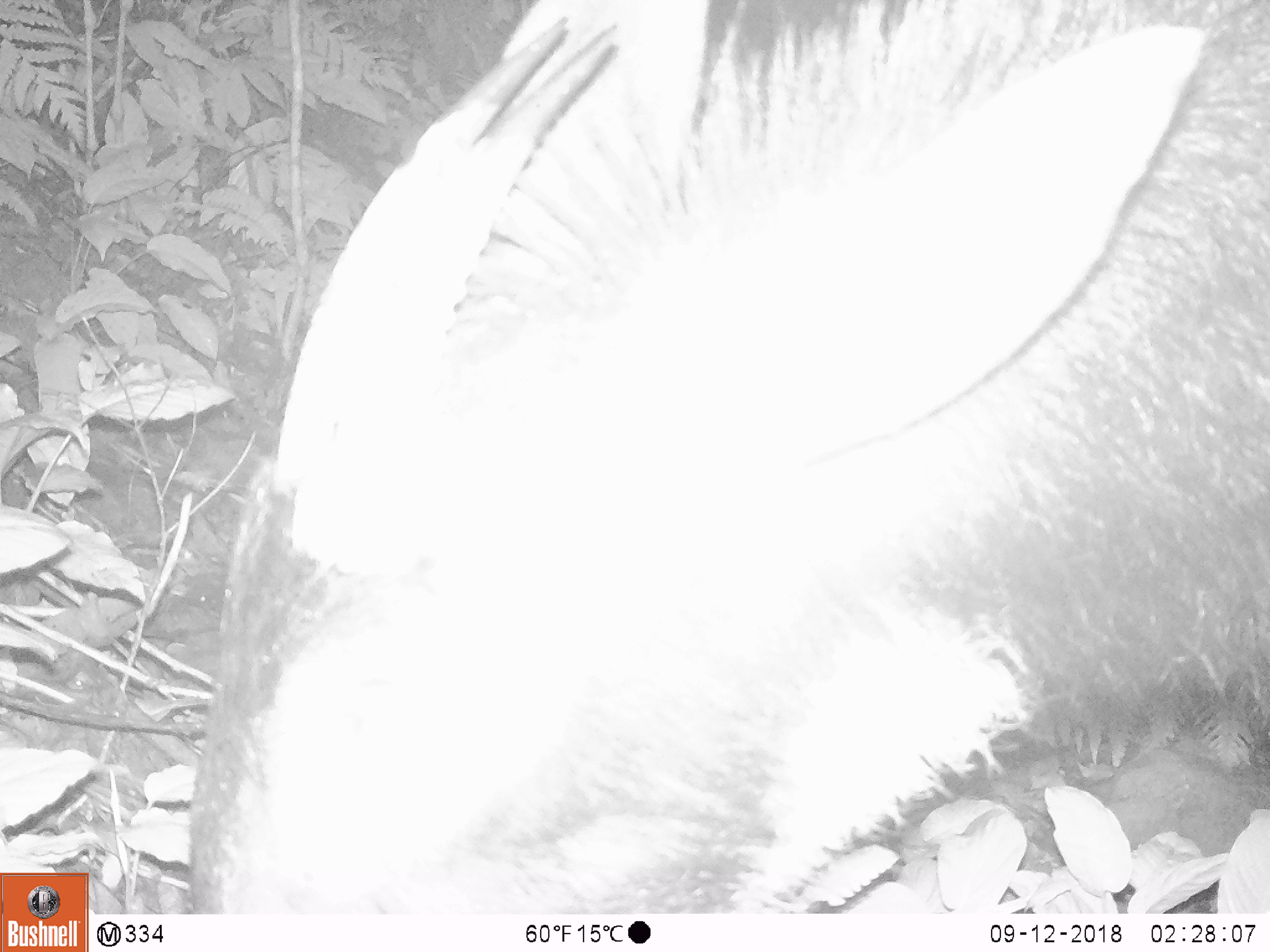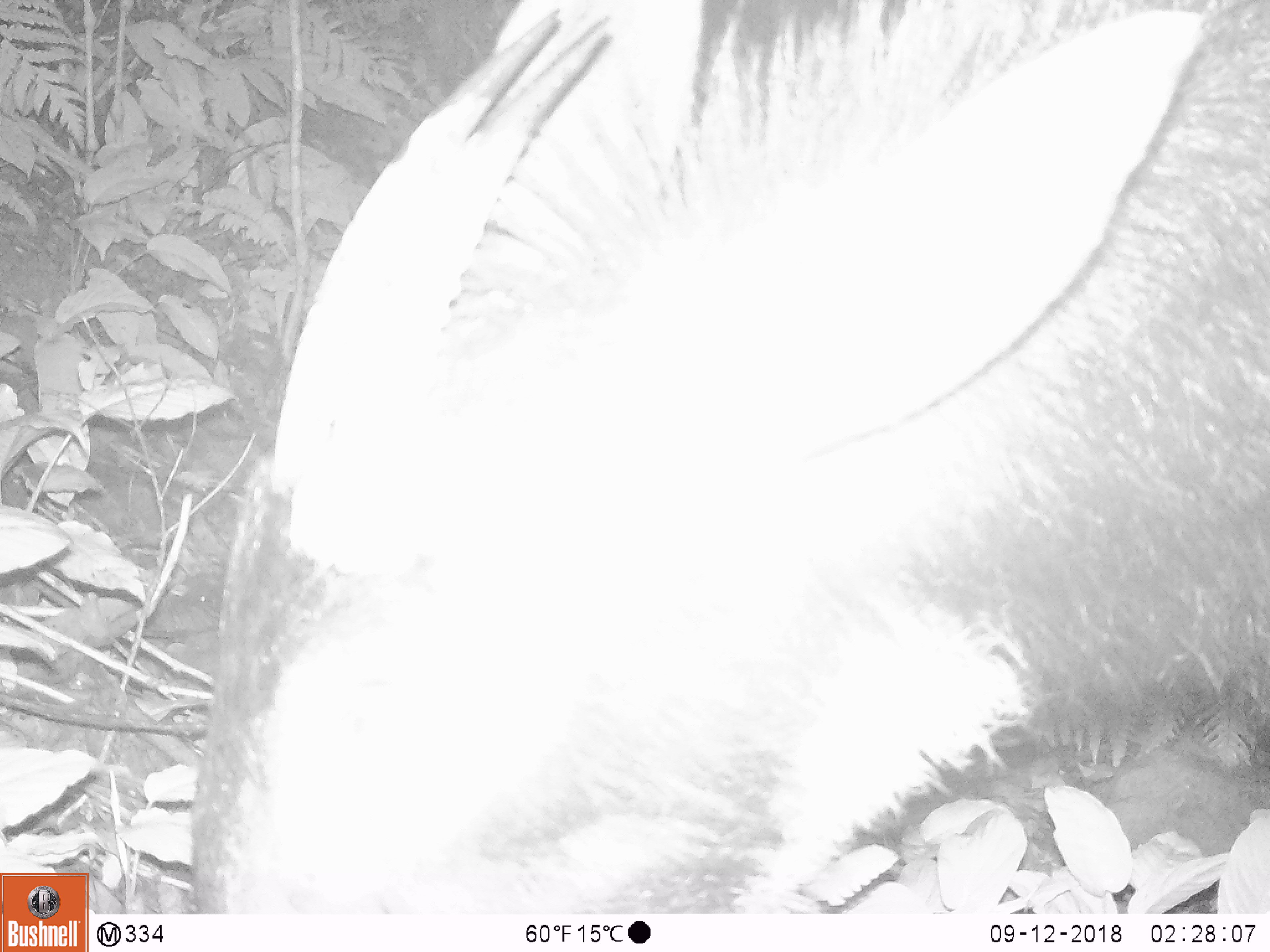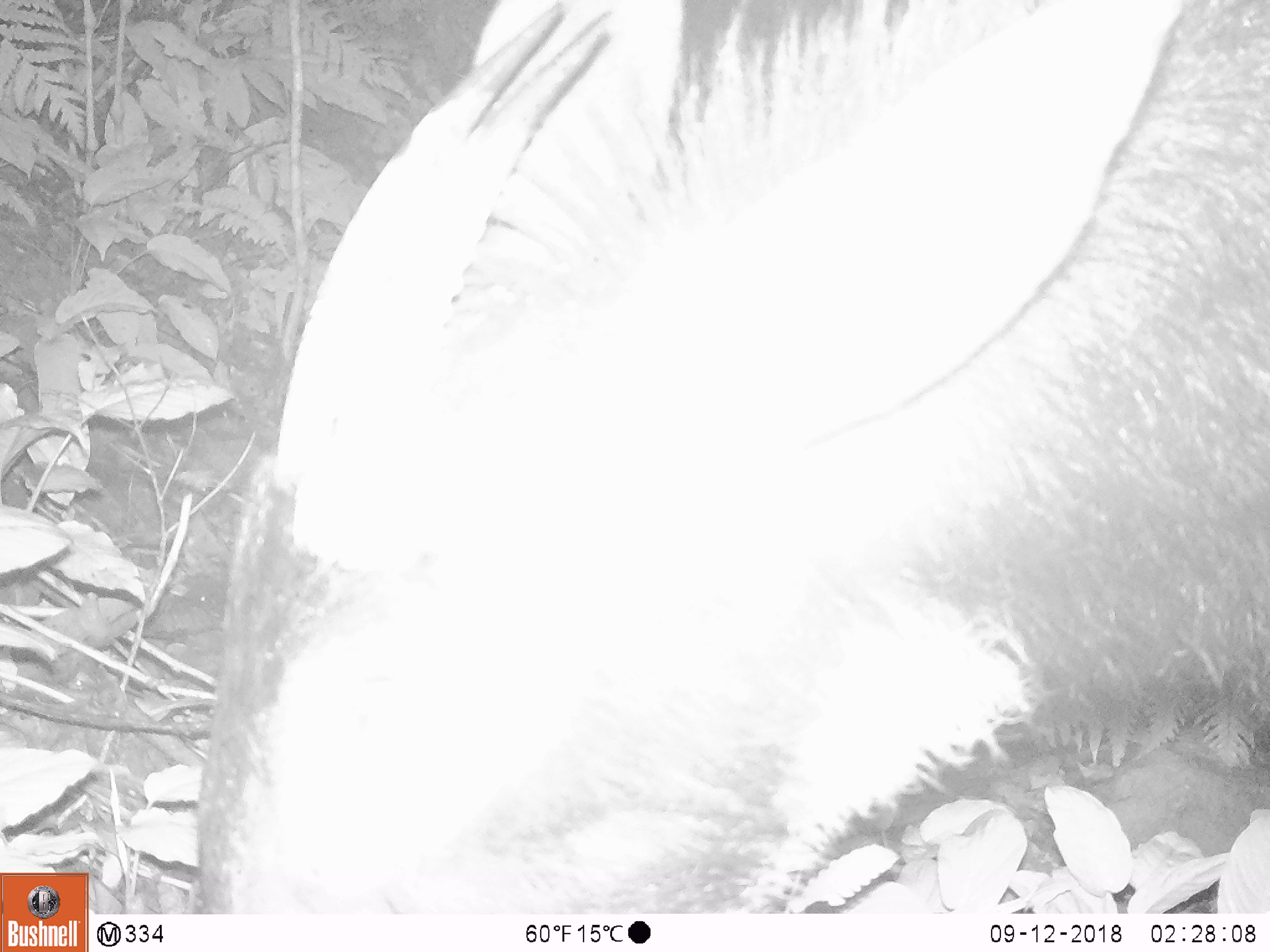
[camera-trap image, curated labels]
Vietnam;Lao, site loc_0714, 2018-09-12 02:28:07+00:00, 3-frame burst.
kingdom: Animalia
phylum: Chordata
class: Mammalia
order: Artiodactyla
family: Bovidae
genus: Capricornis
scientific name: Capricornis sumatraensis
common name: chinese serow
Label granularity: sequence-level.